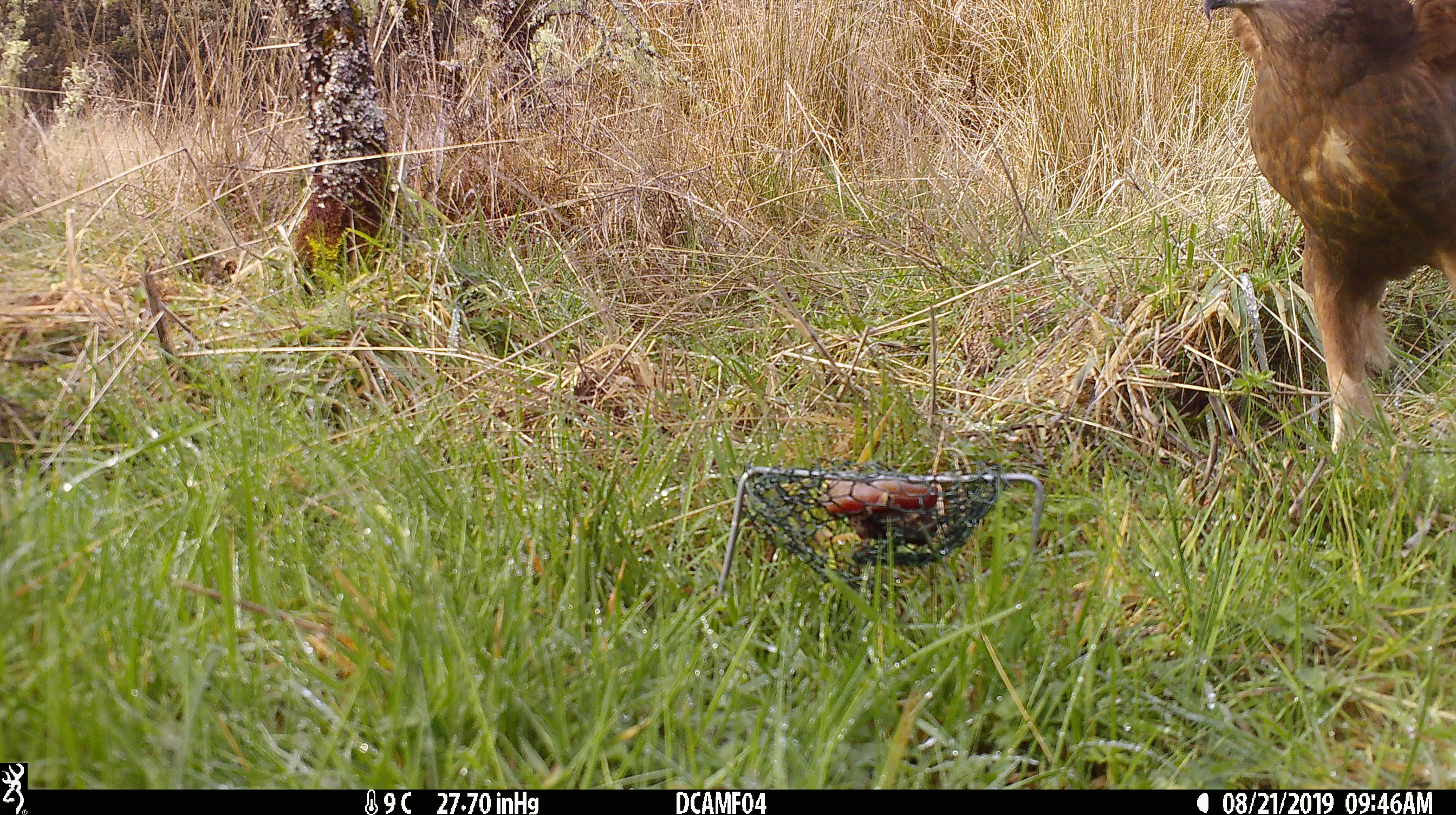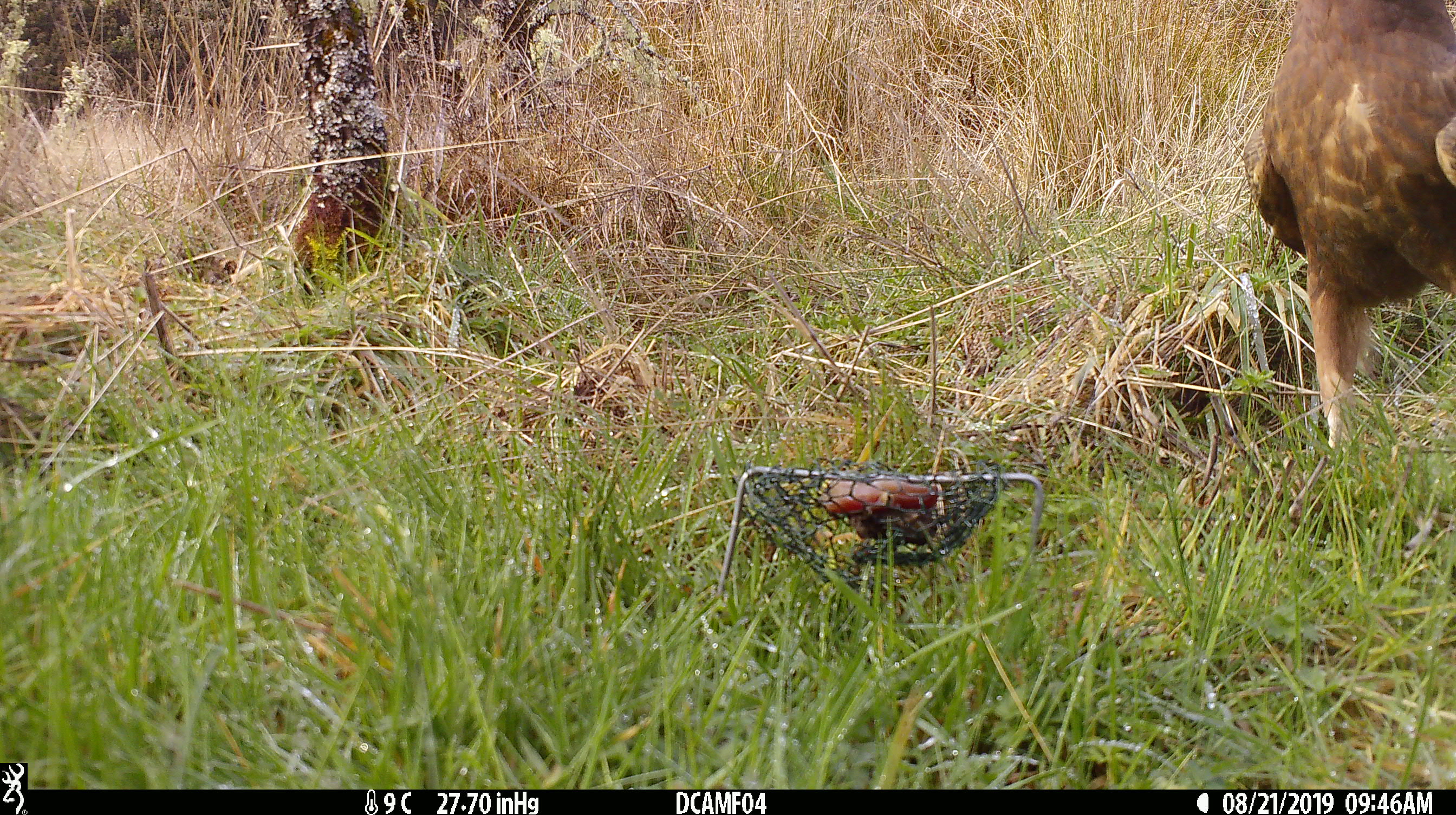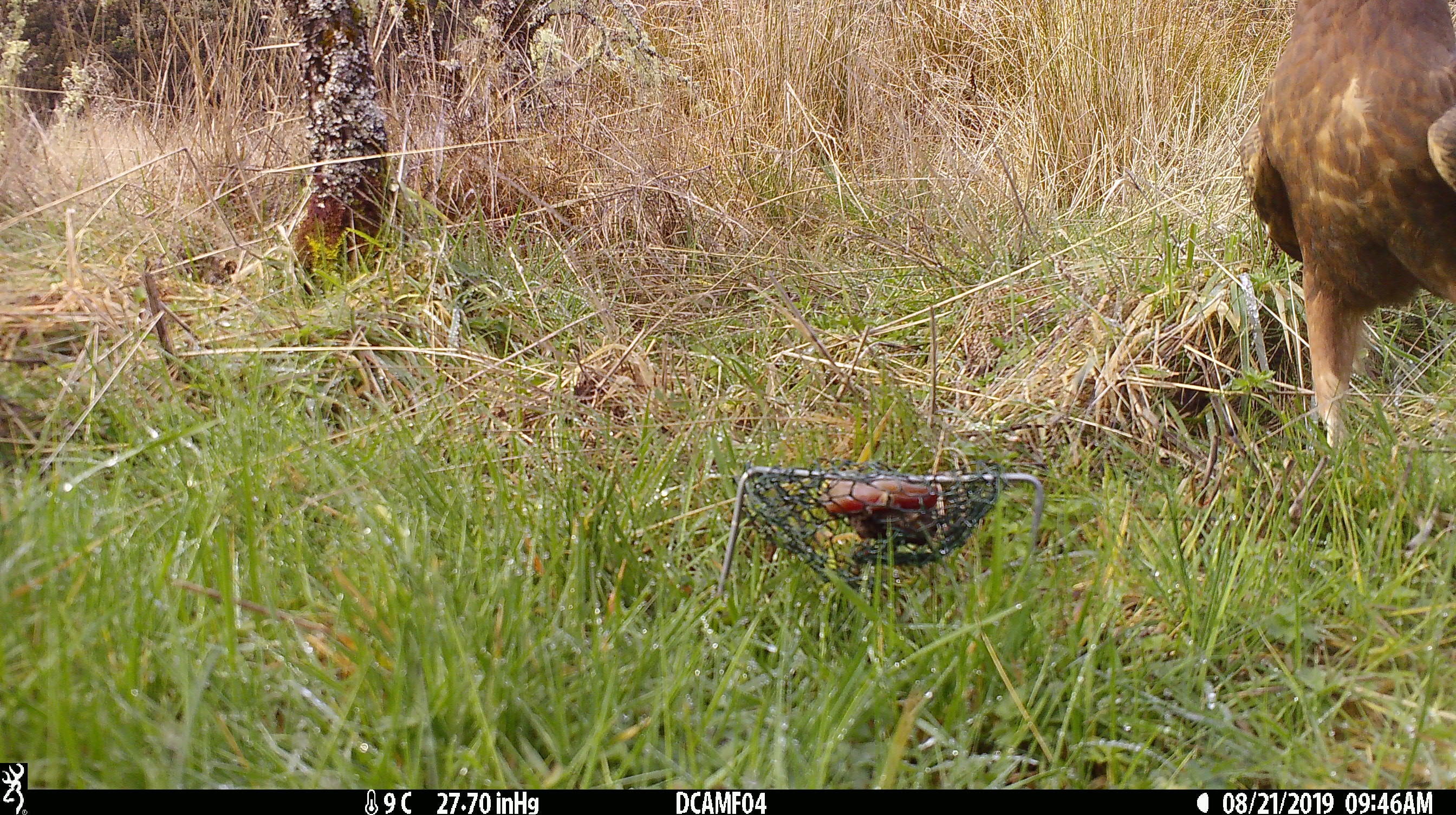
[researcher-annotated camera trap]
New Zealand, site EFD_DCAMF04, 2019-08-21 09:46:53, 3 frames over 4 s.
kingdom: Animalia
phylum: Chordata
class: Aves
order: Accipitriformes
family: Accipitridae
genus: Circus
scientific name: Circus approximans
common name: swamp harrier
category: harrier